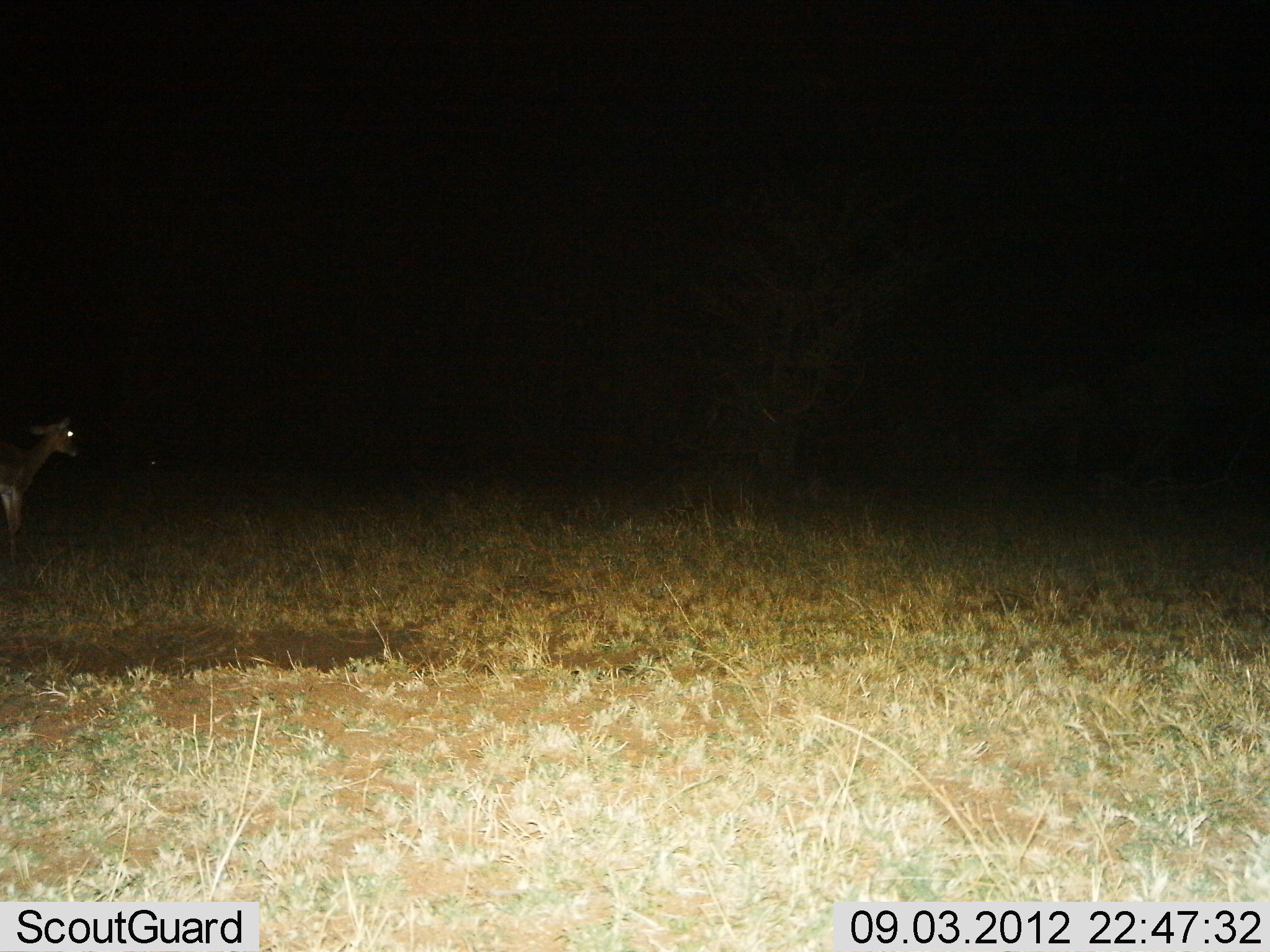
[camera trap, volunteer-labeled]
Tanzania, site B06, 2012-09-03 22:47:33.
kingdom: Animalia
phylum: Chordata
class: Mammalia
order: Artiodactyla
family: Bovidae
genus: Madoqua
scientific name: Madoqua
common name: dikdik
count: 1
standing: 100%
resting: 0%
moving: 0%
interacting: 0%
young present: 0%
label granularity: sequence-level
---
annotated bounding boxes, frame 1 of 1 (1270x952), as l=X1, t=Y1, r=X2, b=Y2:
animal: l=0, t=416, r=79, b=563